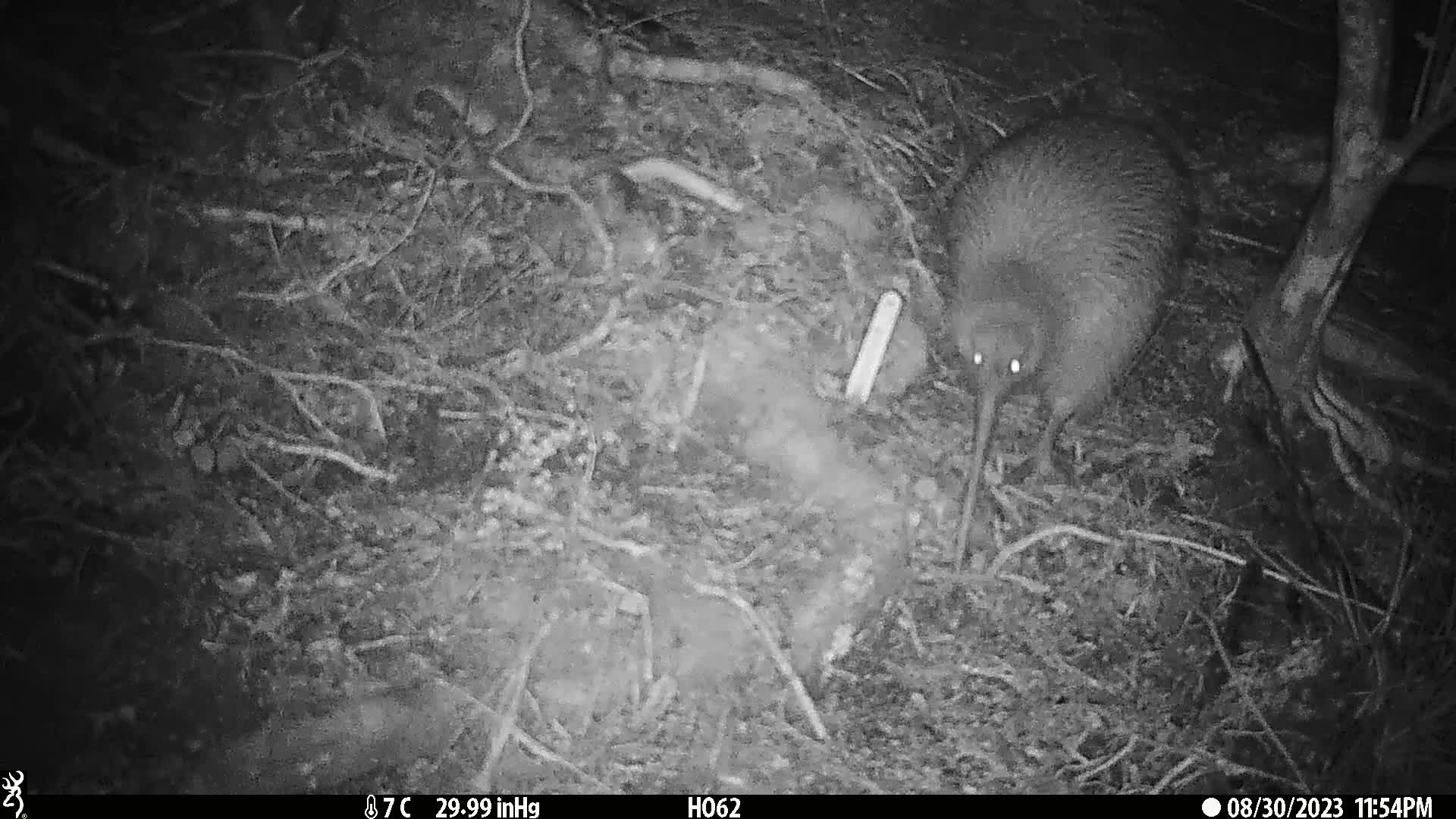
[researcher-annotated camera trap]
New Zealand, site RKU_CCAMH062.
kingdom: Animalia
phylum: Chordata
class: Aves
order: Apterygiformes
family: Apterygidae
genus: Apteryx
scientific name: Apteryx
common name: kiwi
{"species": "kiwi (Apteryx)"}